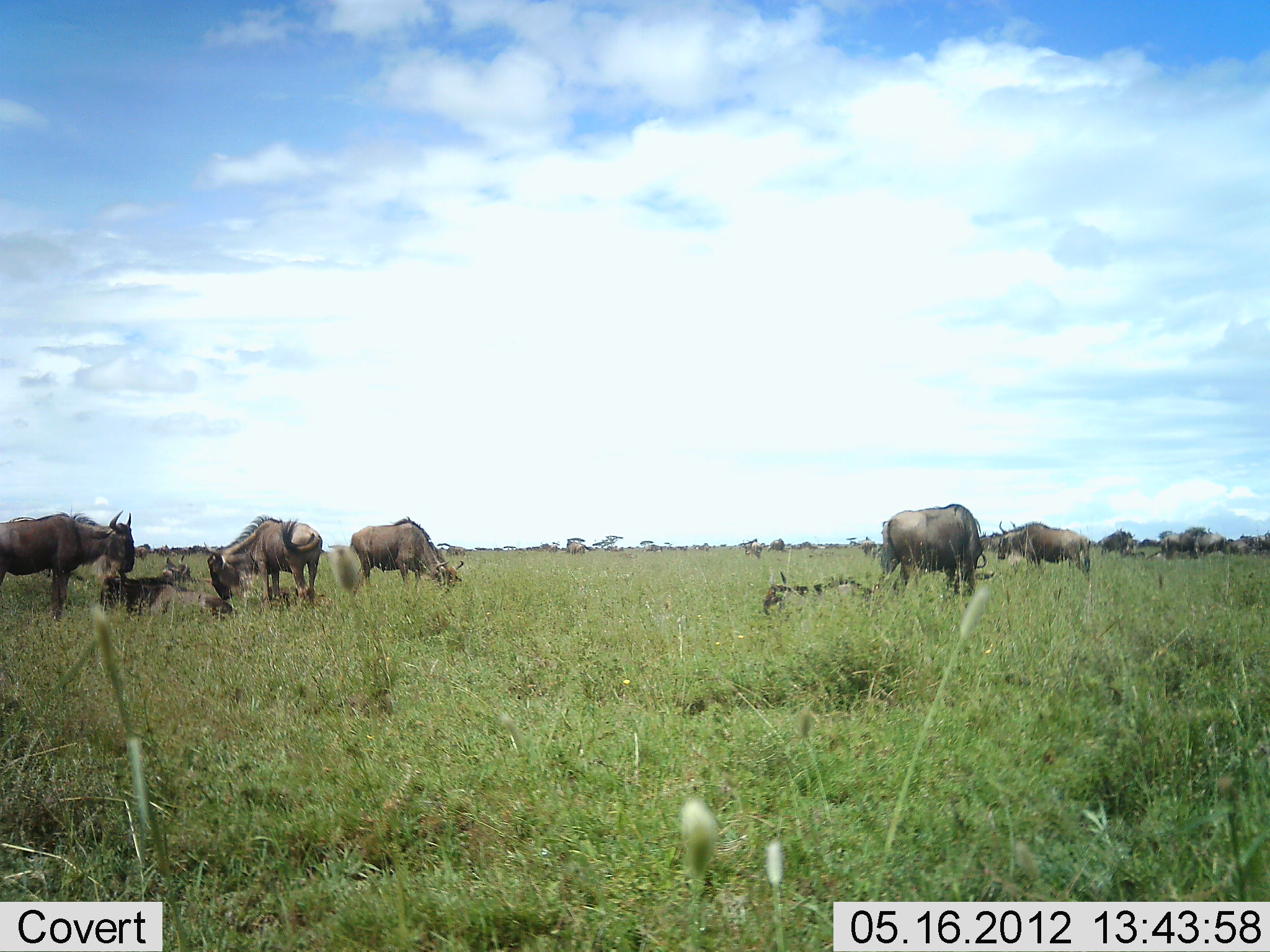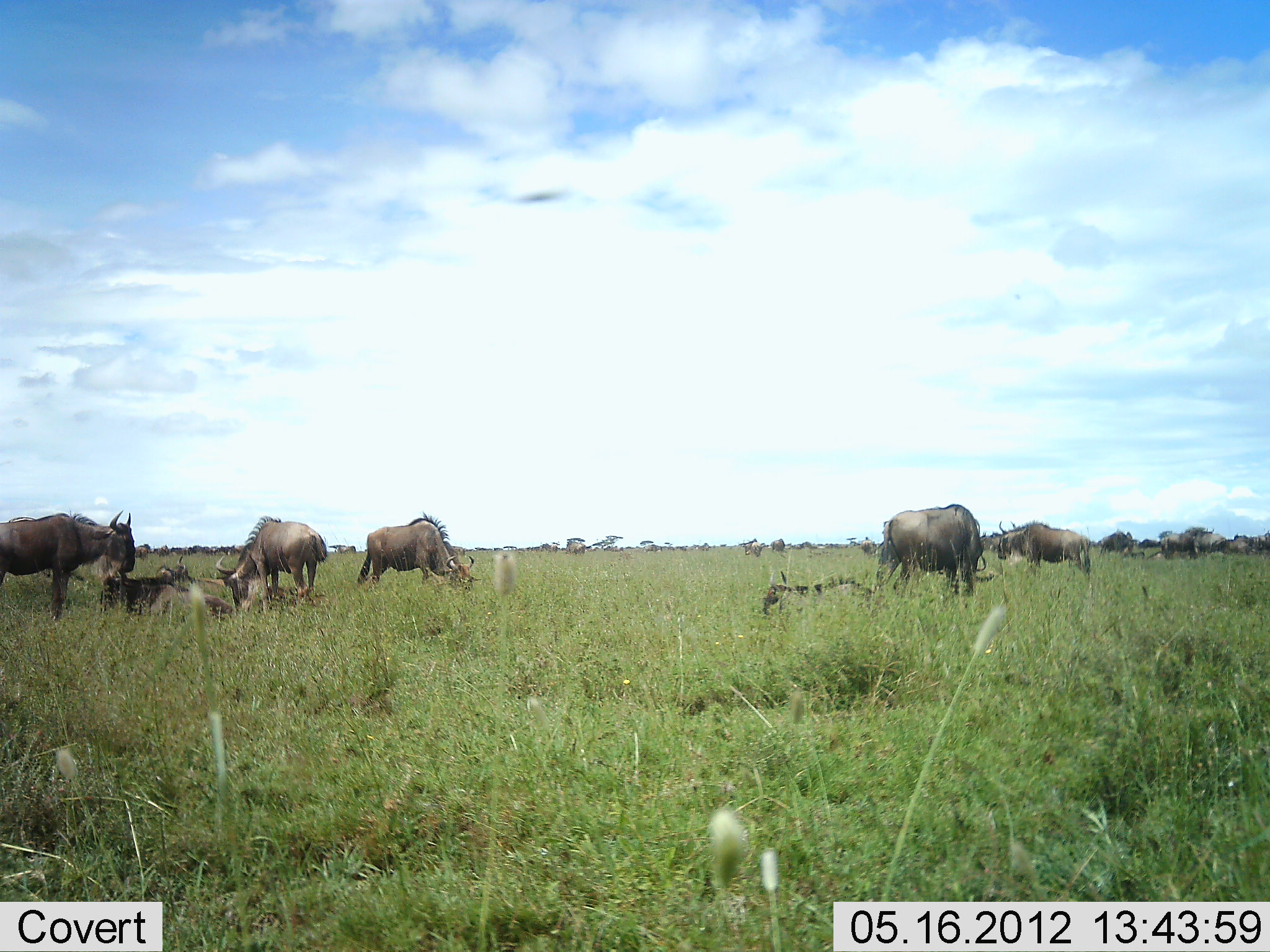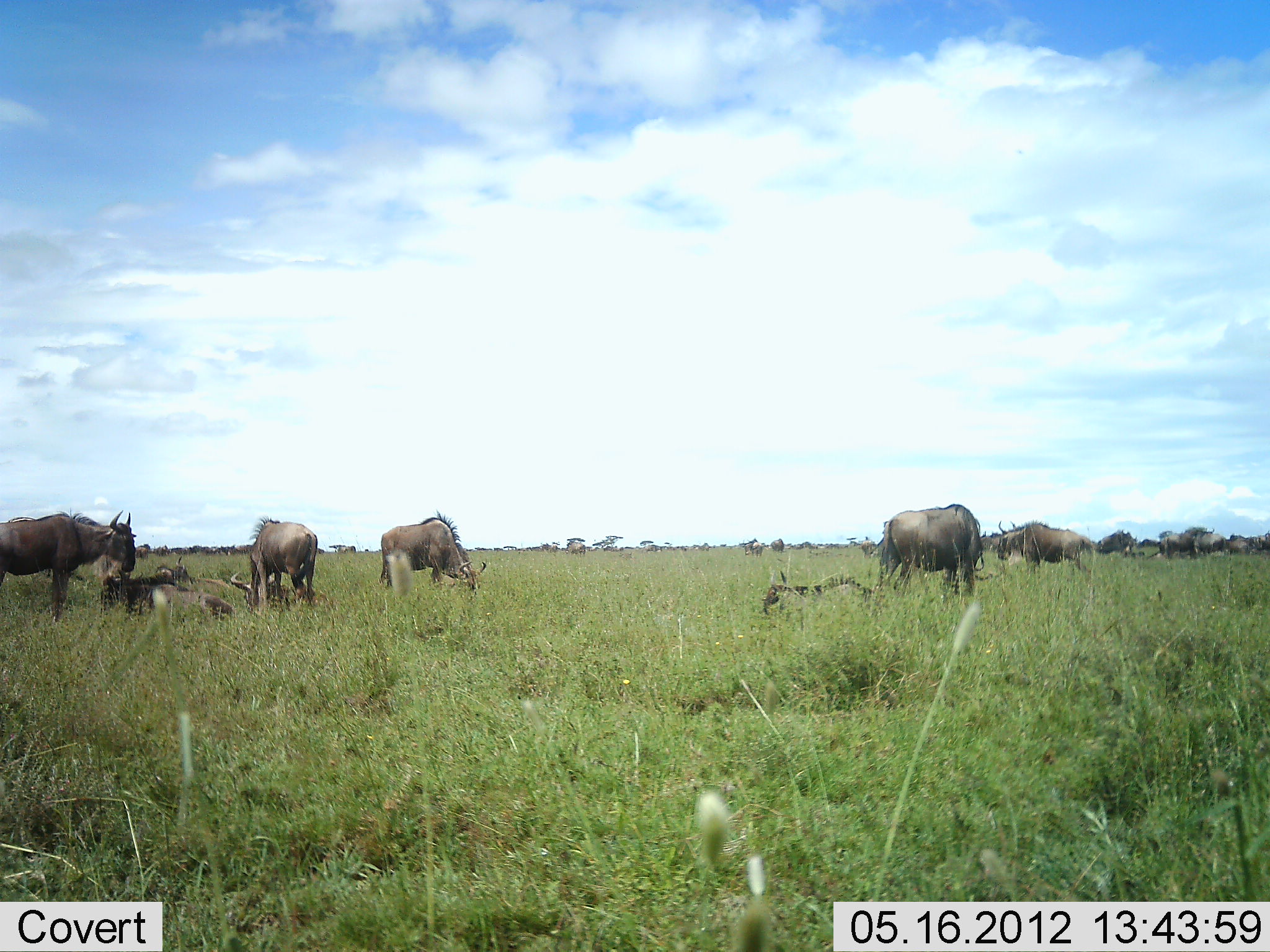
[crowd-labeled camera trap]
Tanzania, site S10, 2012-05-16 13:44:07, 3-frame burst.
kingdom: Animalia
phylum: Chordata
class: Mammalia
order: Artiodactyla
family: Bovidae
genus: Connochaetes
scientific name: Connochaetes taurinus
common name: blue wildebeest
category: wildebeest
Wildebeest (blue wildebeest) (Connochaetes taurinus), count 11-50. Behavior (volunteer vote fractions): standing 62%, resting 85%, moving 23%, interacting 8%. Young present (vote fraction): 0%. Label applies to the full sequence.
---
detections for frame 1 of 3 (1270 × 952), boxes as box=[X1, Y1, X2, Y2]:
animal: box=[0, 505, 136, 620]; box=[206, 513, 324, 615]; box=[880, 503, 986, 596]; box=[348, 516, 465, 594]; box=[98, 569, 240, 623]; box=[988, 521, 1096, 577]; box=[763, 574, 873, 617]; box=[1160, 532, 1199, 559]; box=[1100, 528, 1135, 557]; box=[162, 554, 193, 581]; box=[1200, 533, 1227, 556]; box=[437, 542, 465, 557]; box=[568, 541, 595, 556]; box=[1240, 532, 1261, 551]; box=[1226, 540, 1250, 556]; box=[131, 543, 152, 561]; box=[744, 542, 763, 559]; box=[767, 538, 785, 552]; box=[1257, 533, 1270, 551]; box=[1139, 538, 1160, 548]; box=[153, 545, 170, 556]; box=[861, 540, 872, 557]; box=[645, 544, 663, 553]; box=[550, 544, 558, 553]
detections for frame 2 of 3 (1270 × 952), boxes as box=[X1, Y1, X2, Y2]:
animal: box=[0, 509, 136, 624]; box=[213, 515, 328, 617]; box=[874, 503, 987, 596]; box=[357, 512, 482, 590]; box=[99, 573, 235, 620]; box=[996, 521, 1092, 578]; box=[763, 573, 885, 617]; box=[1160, 533, 1199, 560]; box=[1099, 529, 1135, 558]; box=[157, 555, 192, 583]; box=[1196, 533, 1227, 556]; box=[1225, 539, 1254, 556]; box=[1233, 535, 1261, 551]; box=[135, 543, 153, 562]; box=[981, 536, 1002, 551]; box=[744, 542, 763, 558]; box=[1254, 533, 1270, 551]; box=[567, 542, 586, 557]; box=[861, 540, 877, 557]; box=[153, 545, 170, 558]; box=[770, 538, 785, 552]; box=[1139, 538, 1160, 548]; box=[448, 546, 465, 557]; box=[337, 545, 357, 554]; box=[645, 544, 663, 553]; box=[550, 544, 558, 553]; box=[611, 548, 622, 553]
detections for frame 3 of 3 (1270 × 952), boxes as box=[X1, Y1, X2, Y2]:
animal: box=[0, 507, 137, 622]; box=[871, 503, 984, 597]; box=[230, 516, 319, 615]; box=[380, 510, 487, 592]; box=[997, 519, 1093, 582]; box=[762, 570, 878, 616]; box=[100, 568, 178, 615]; box=[148, 582, 237, 623]; box=[1096, 528, 1138, 559]; box=[155, 555, 194, 586]; box=[1165, 529, 1203, 560]; box=[188, 574, 239, 595]; box=[1197, 529, 1227, 556]; box=[1225, 538, 1251, 556]; box=[859, 540, 877, 559]; box=[744, 542, 765, 558]; box=[567, 542, 586, 557]; box=[1136, 538, 1160, 549]; box=[770, 539, 785, 554]; box=[135, 547, 149, 563]; box=[980, 535, 994, 551]; box=[1257, 535, 1270, 552]; box=[339, 546, 356, 554]; box=[645, 546, 663, 553]; box=[550, 544, 558, 554]; box=[316, 548, 326, 555]